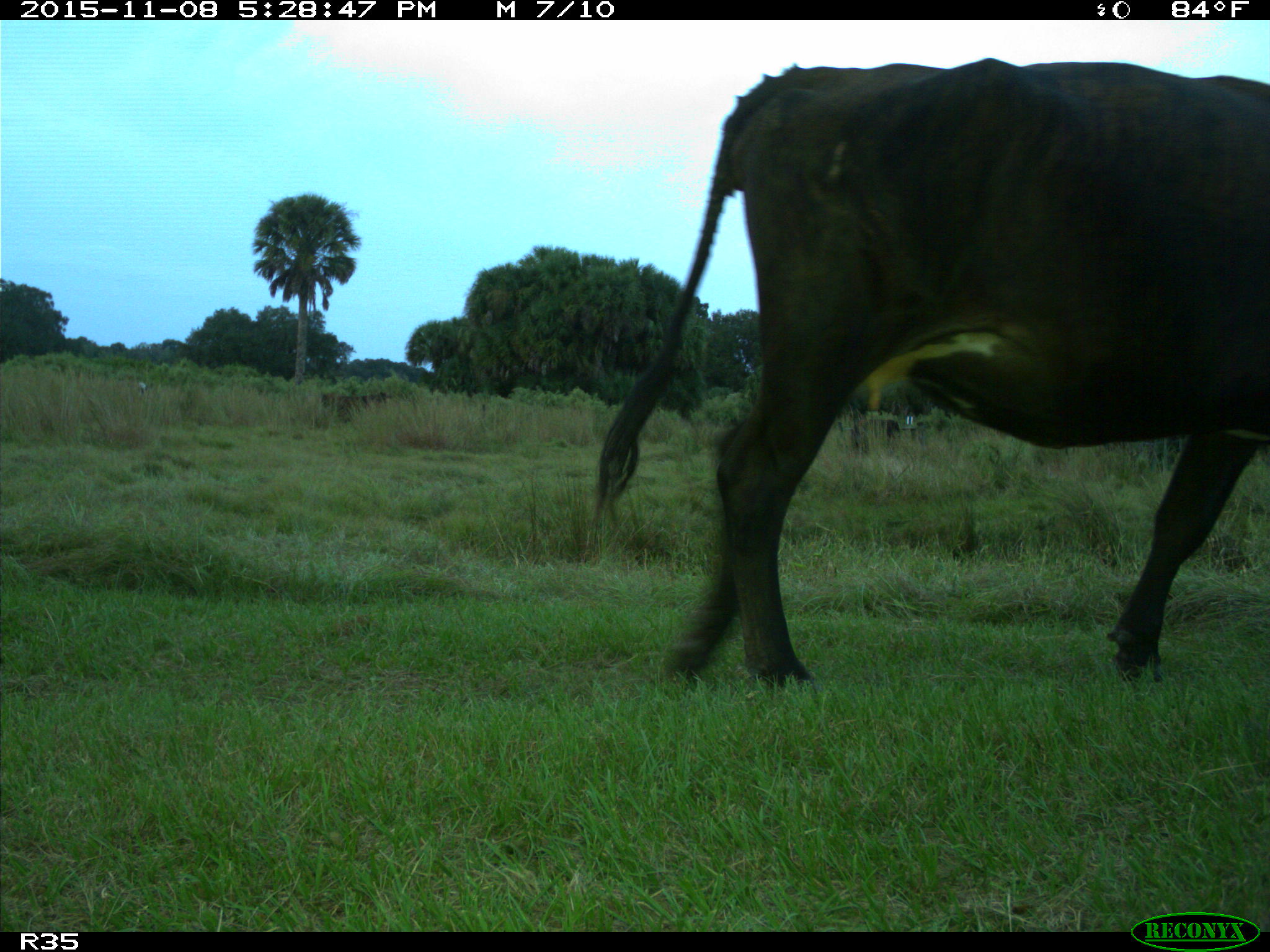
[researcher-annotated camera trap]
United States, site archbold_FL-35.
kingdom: Animalia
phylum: Chordata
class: Mammalia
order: Artiodactyla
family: Bovidae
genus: Bos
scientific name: Bos taurus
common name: domestic cow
Bos taurus (domestic cow).